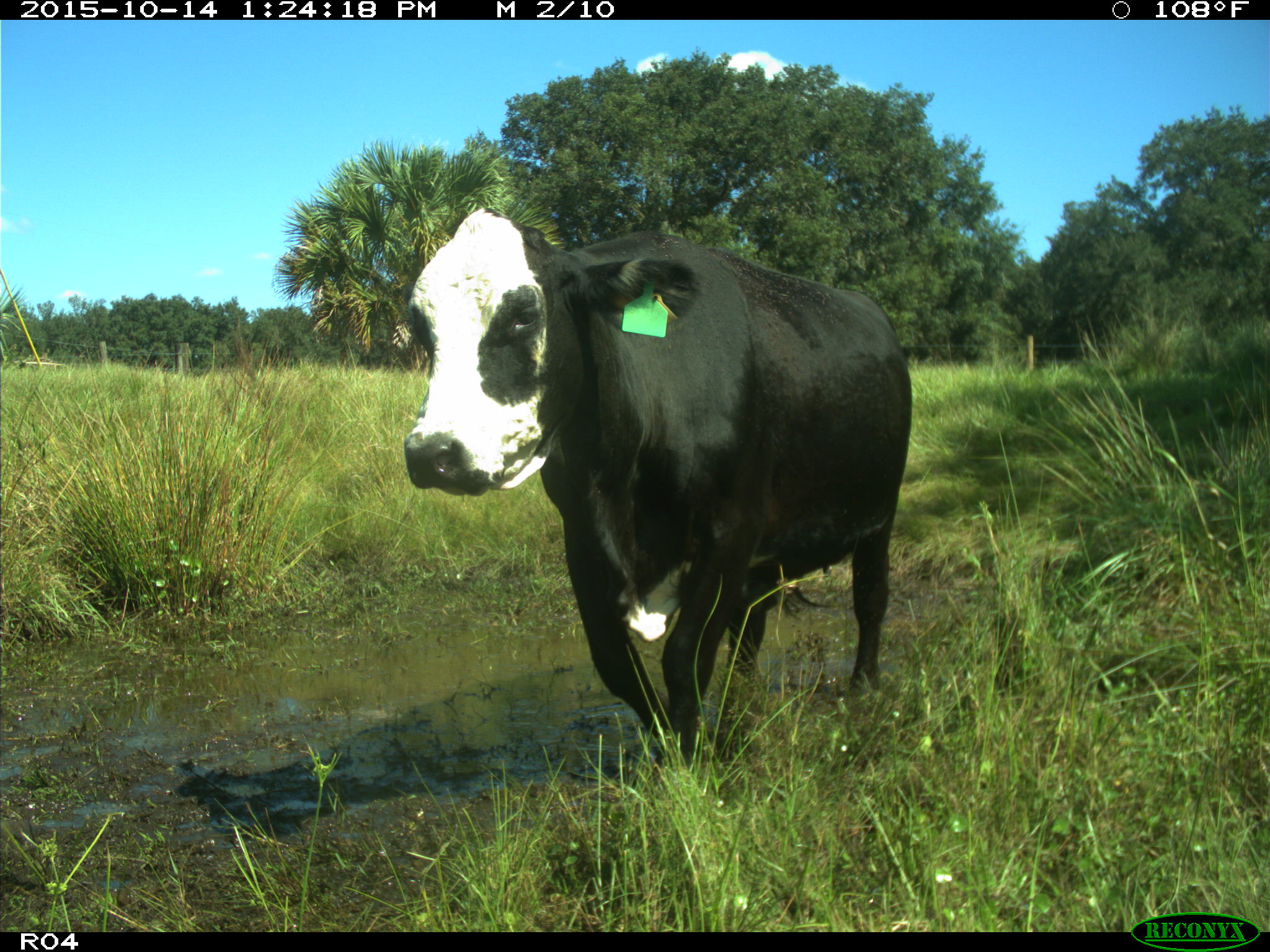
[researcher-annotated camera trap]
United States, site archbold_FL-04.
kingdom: Animalia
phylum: Chordata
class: Mammalia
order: Artiodactyla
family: Bovidae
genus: Bos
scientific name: Bos taurus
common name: domestic cow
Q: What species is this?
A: Bos taurus (domestic cow).